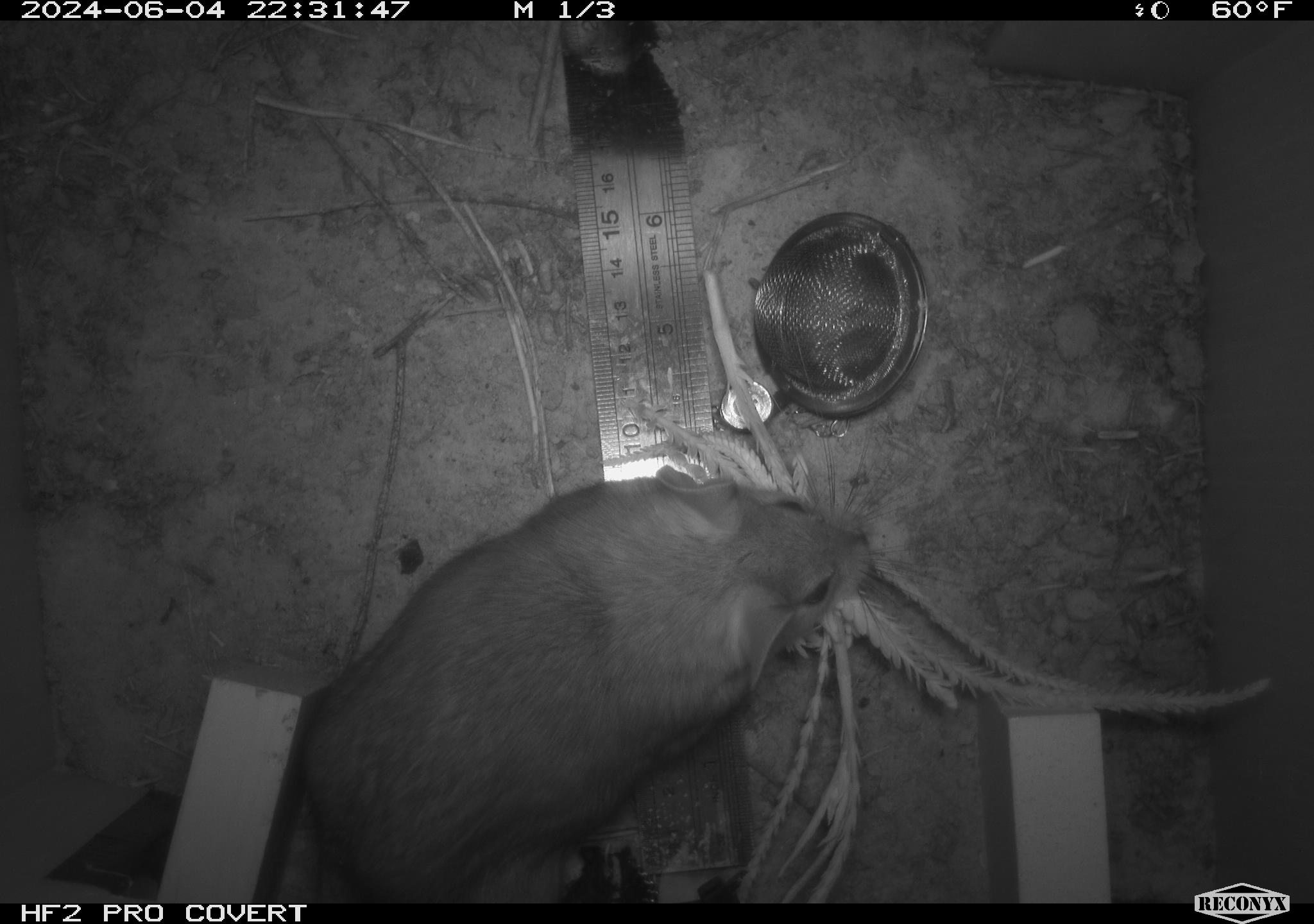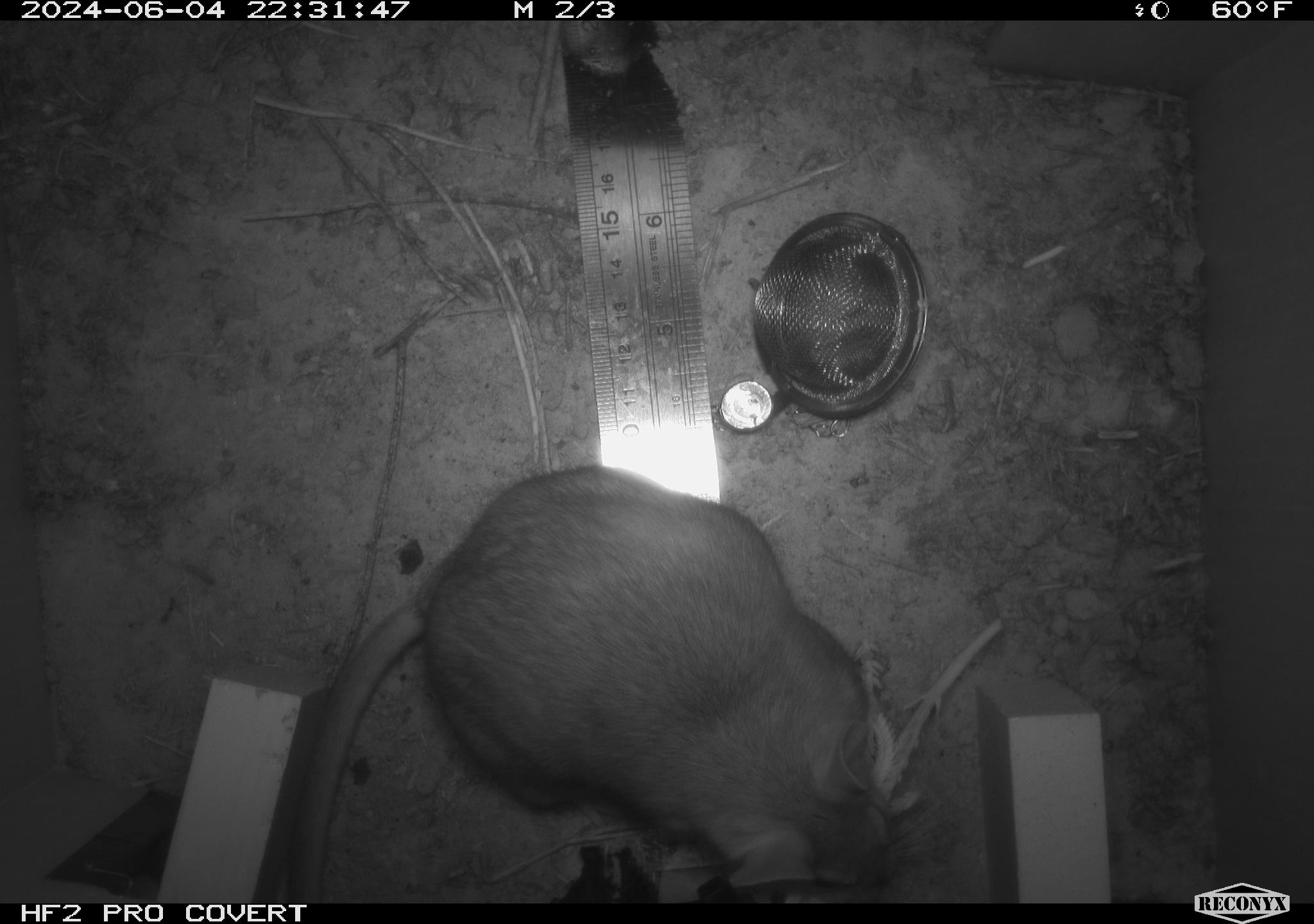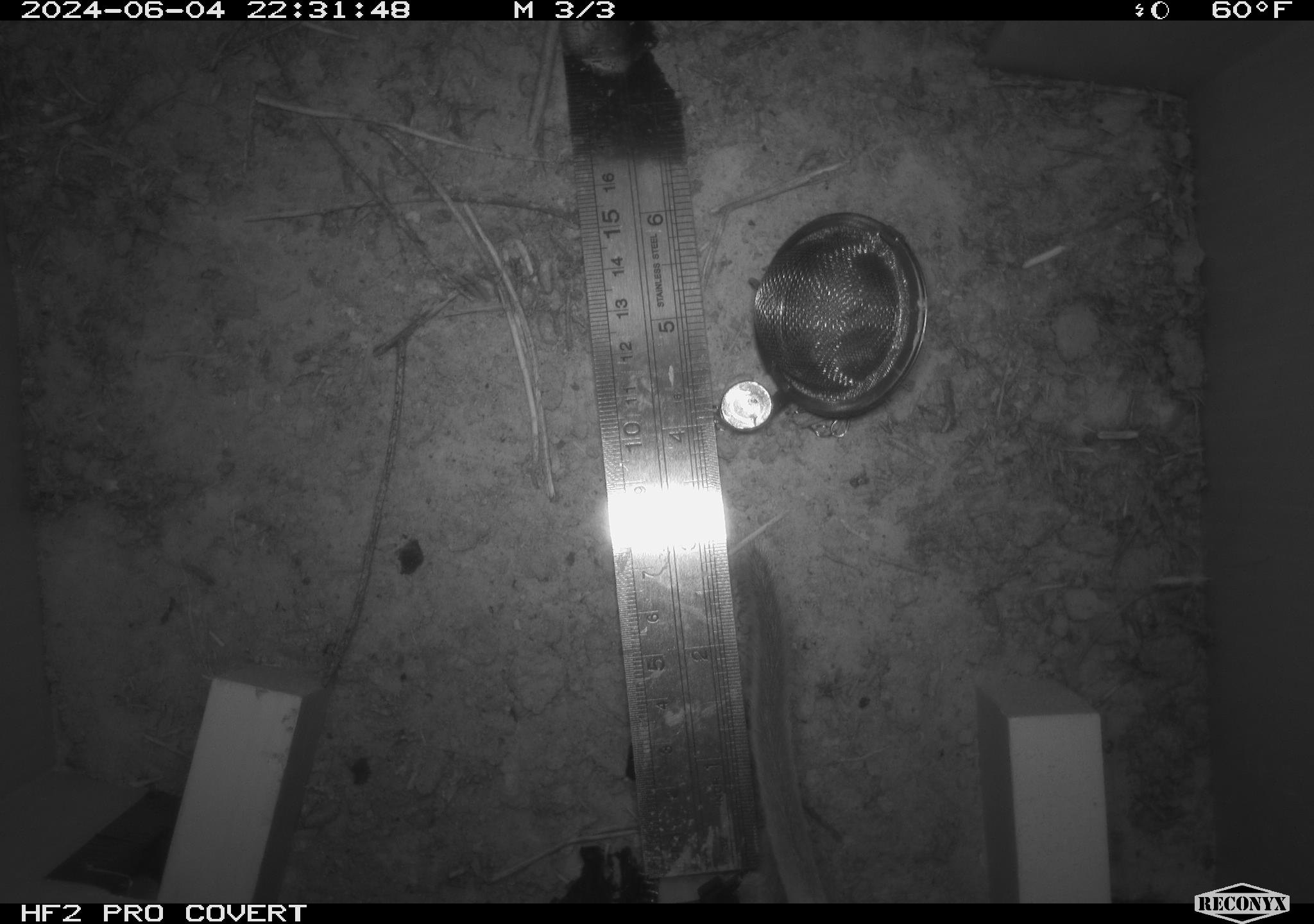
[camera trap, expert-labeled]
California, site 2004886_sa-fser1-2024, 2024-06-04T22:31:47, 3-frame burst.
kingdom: Animalia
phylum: Chordata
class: Mammalia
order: Rodentia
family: Sciuridae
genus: Neotamias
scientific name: Neotamias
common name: western chipmunks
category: neotamias species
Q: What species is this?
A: Neotamias species (western chipmunks) (Neotamias).